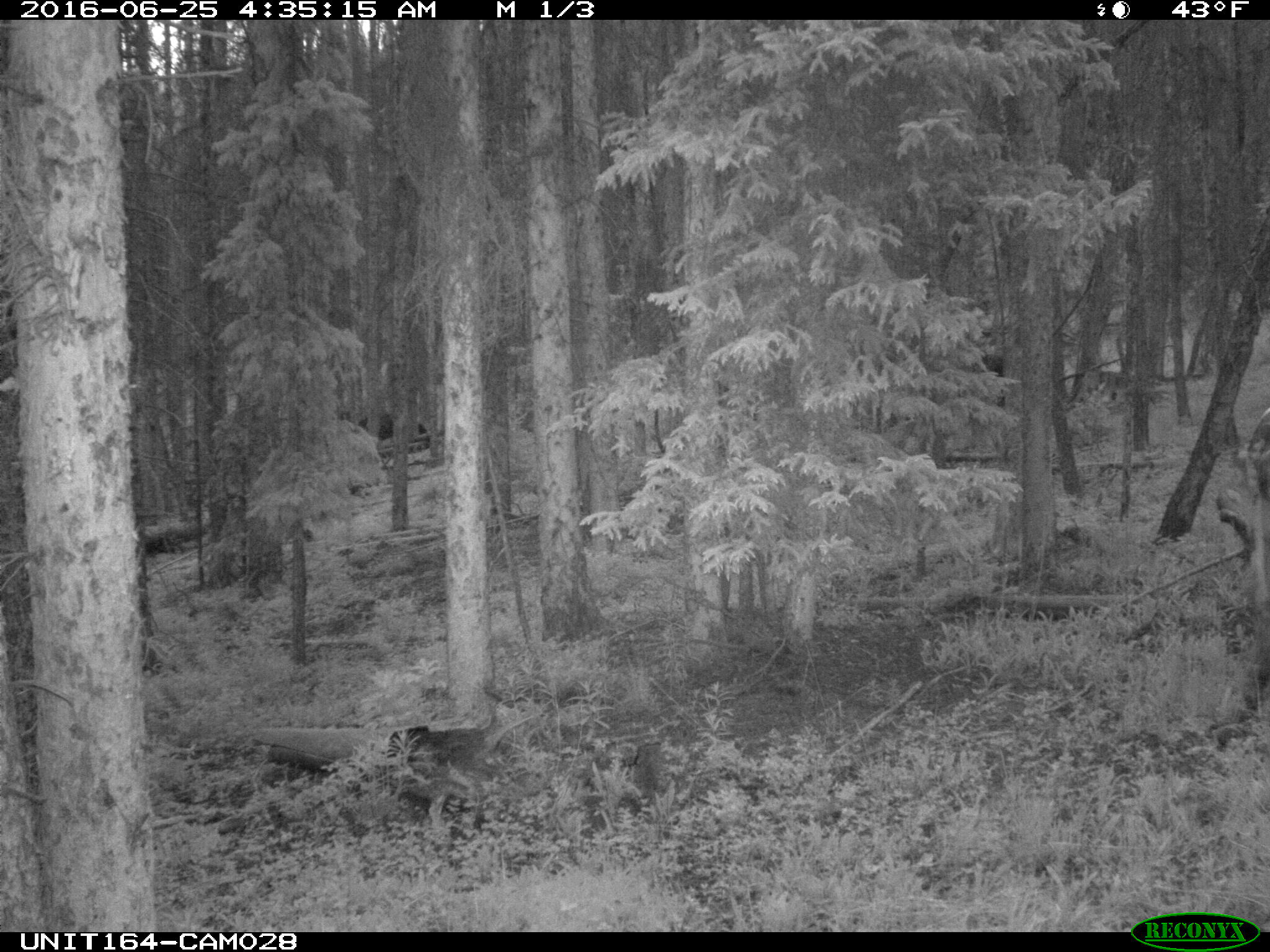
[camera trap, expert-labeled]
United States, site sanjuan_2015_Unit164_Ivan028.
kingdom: Animalia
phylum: Chordata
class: Mammalia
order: Artiodactyla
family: Bovidae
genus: Bos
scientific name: Bos taurus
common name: domestic cow